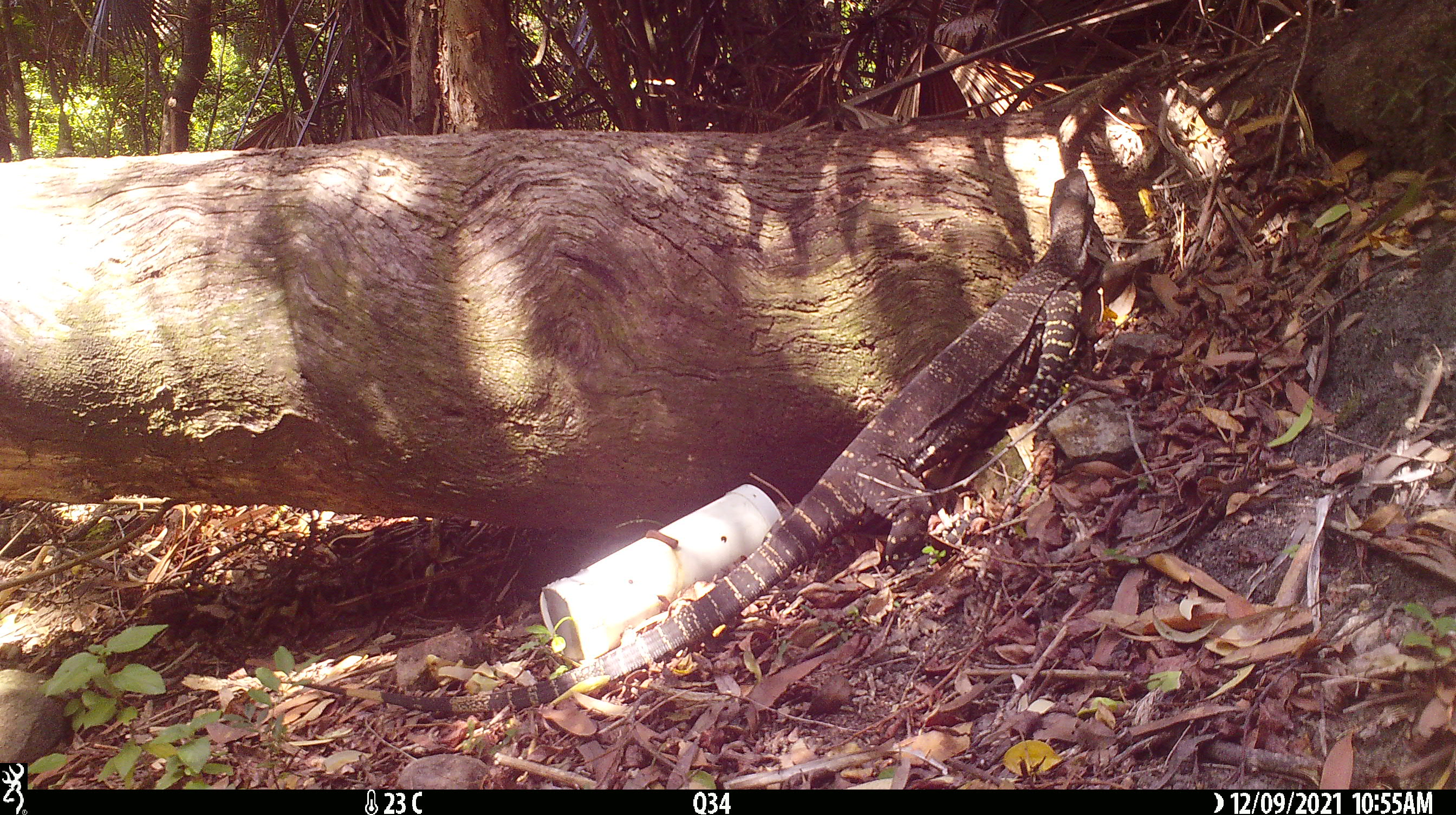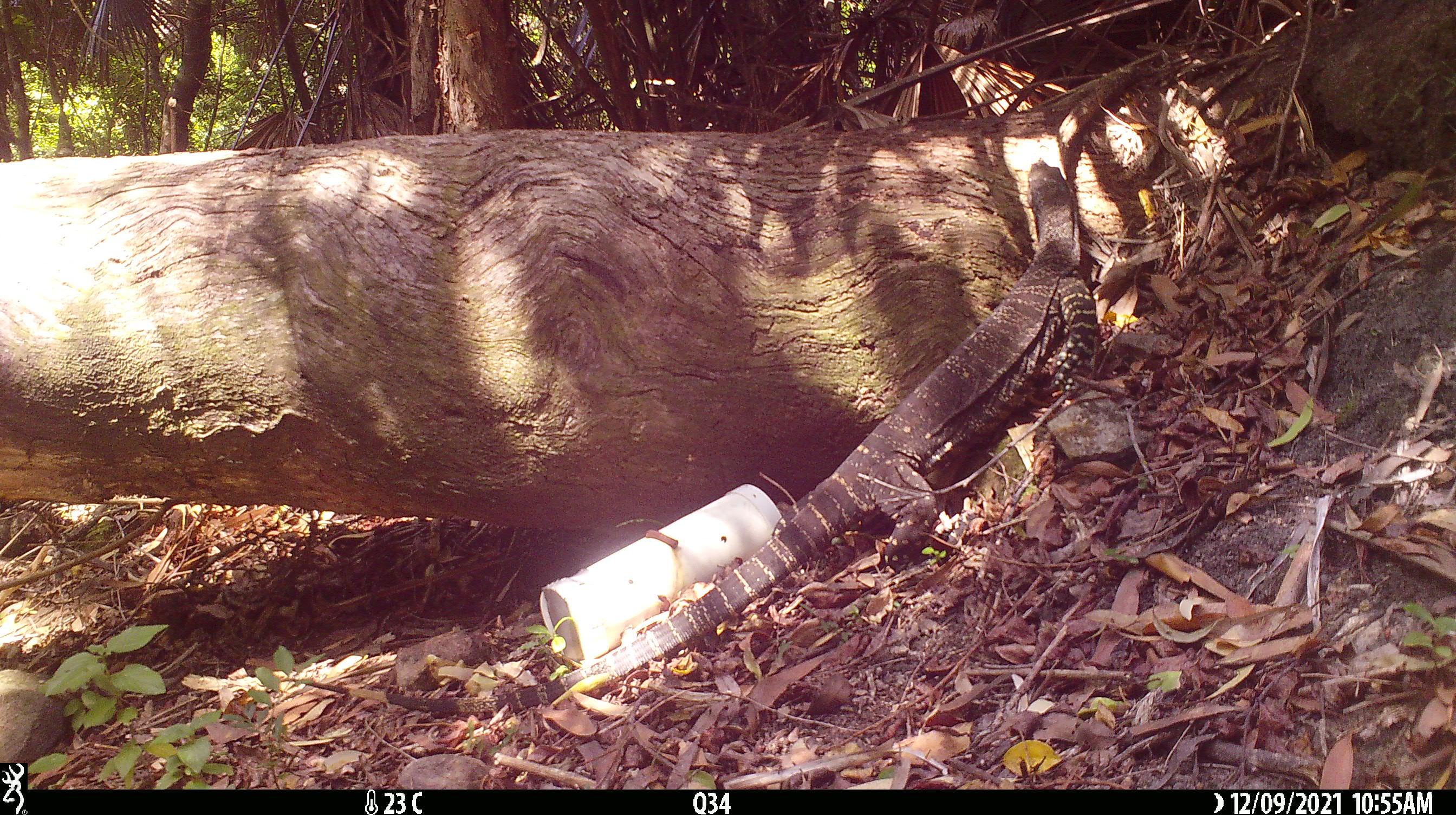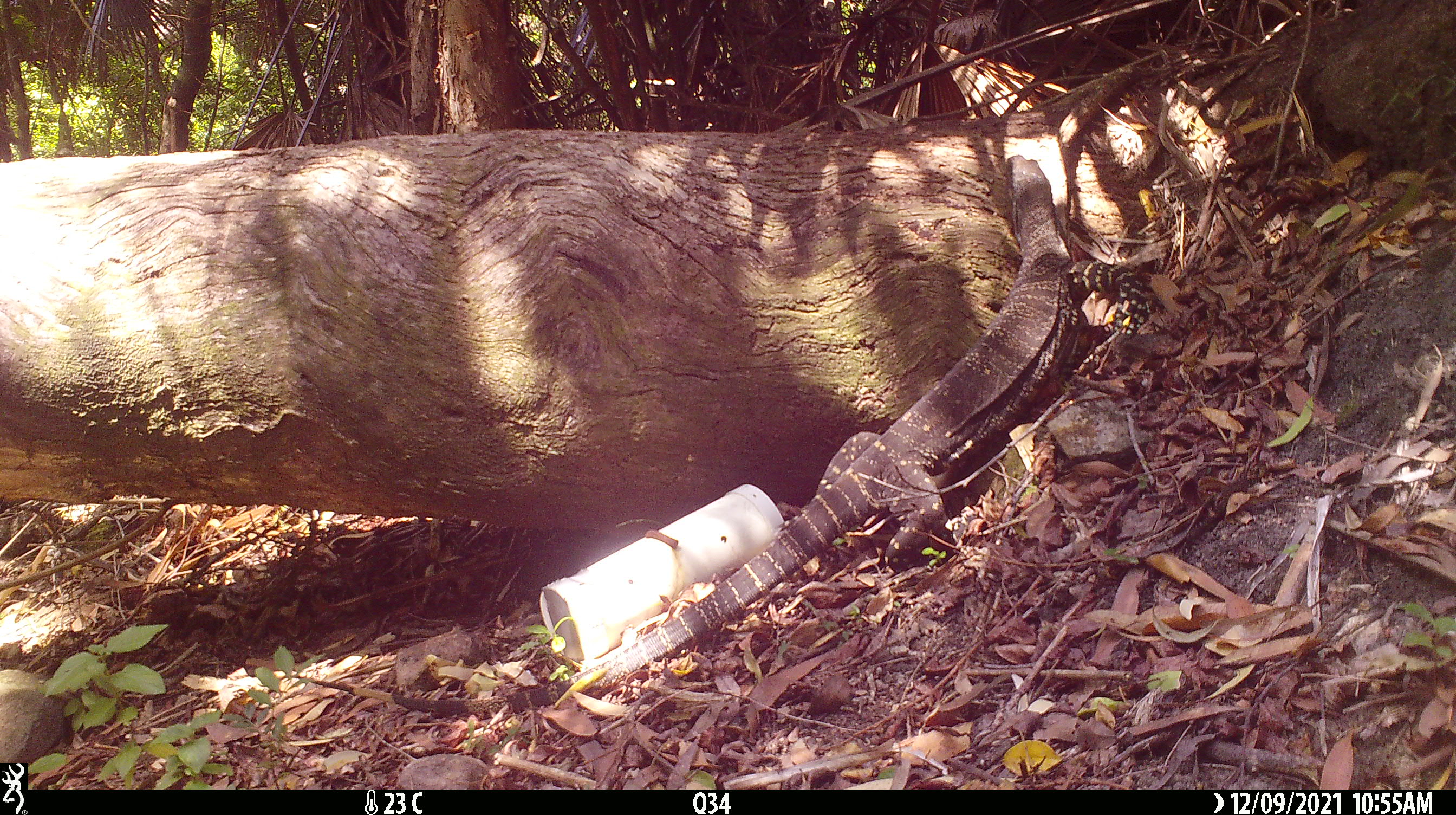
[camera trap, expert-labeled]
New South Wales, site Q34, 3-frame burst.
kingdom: Animalia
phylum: Chordata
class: Reptilia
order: Squamata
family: Varanidae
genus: Varanus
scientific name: Varanus varius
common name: lace monitor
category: goanna